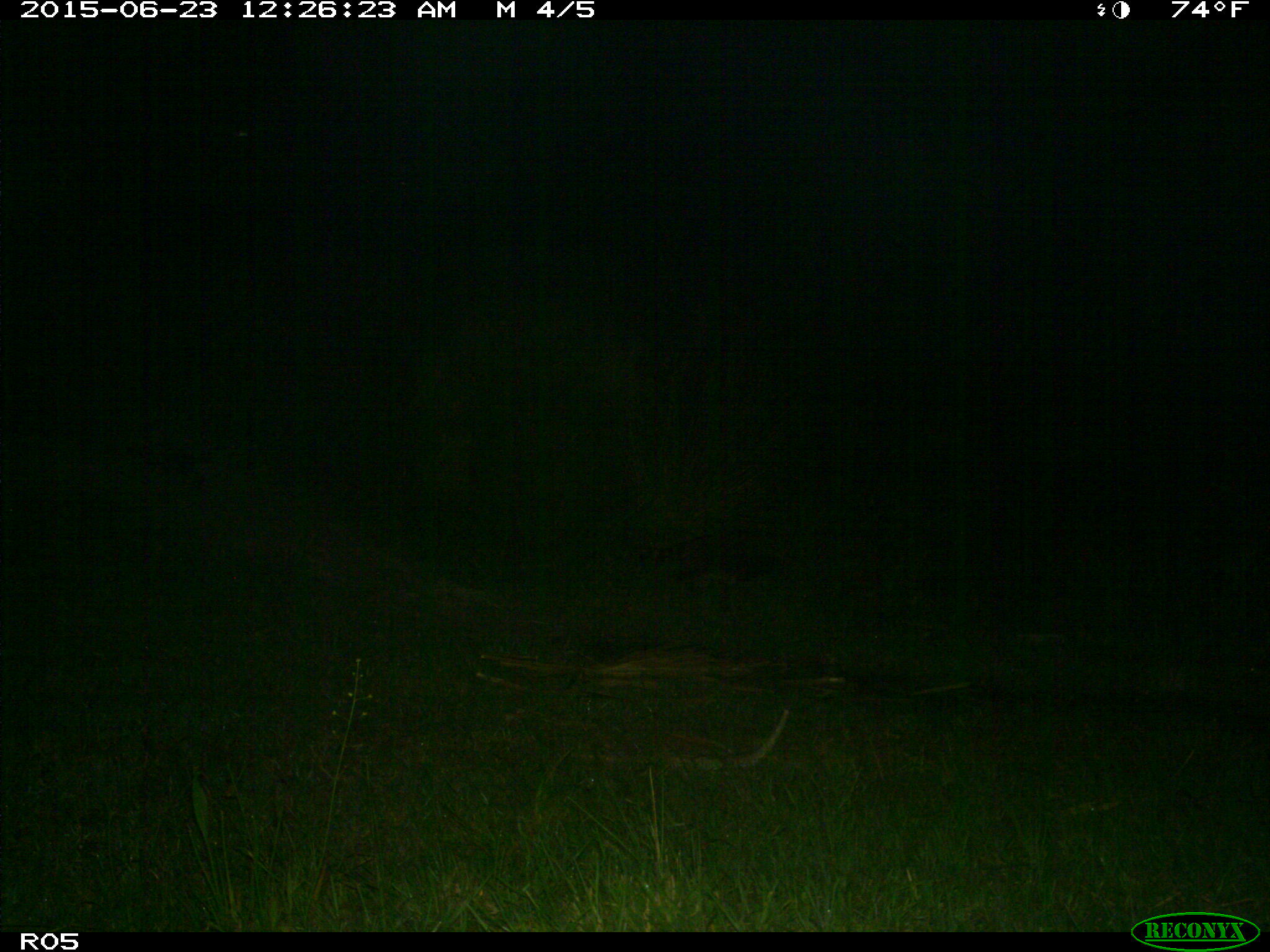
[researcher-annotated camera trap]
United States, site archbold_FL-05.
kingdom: Animalia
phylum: Chordata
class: Mammalia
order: Carnivora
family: Procyonidae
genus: Procyon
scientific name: Procyon lotor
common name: common raccoon